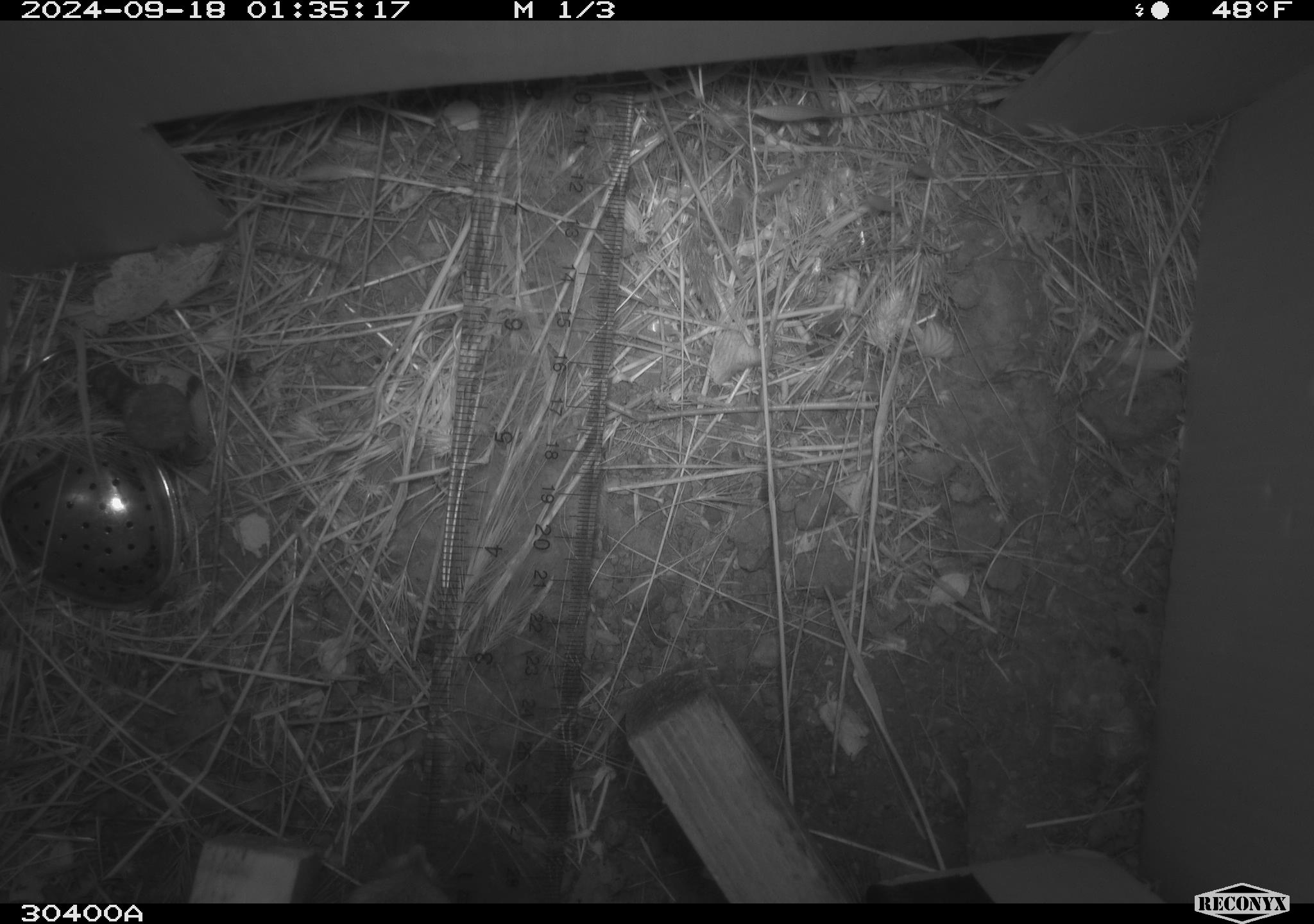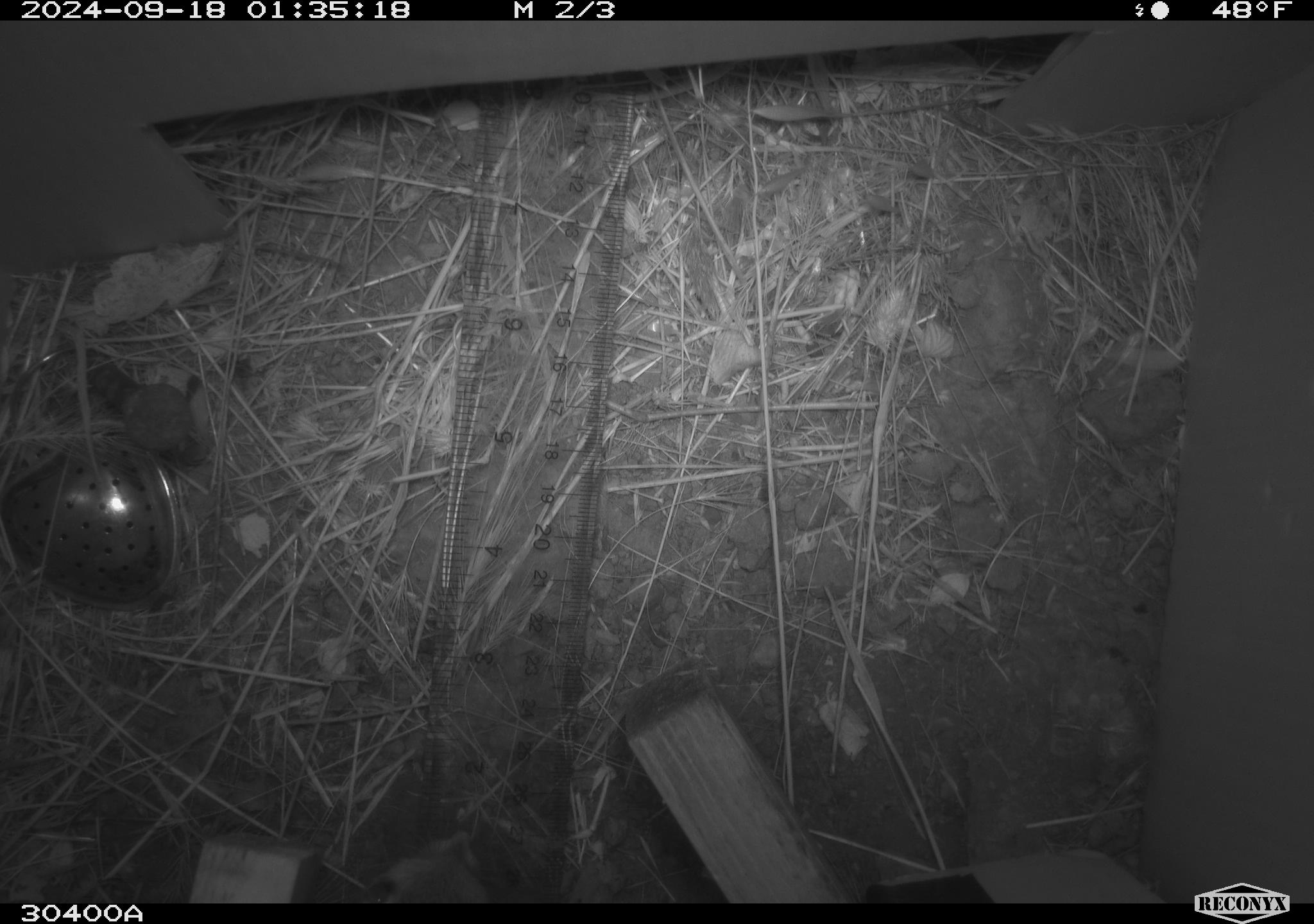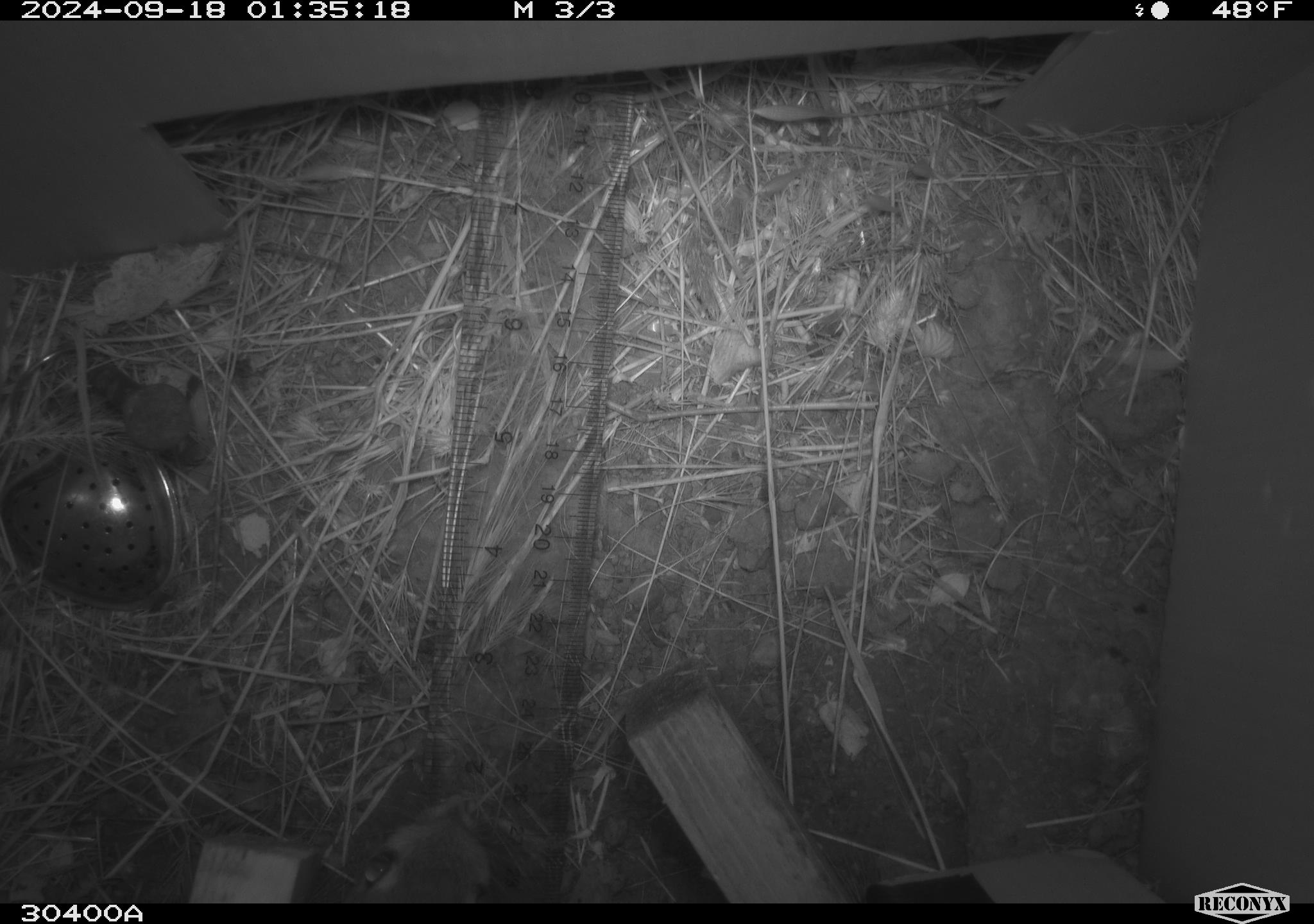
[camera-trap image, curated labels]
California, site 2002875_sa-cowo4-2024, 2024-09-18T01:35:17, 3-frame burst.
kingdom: Animalia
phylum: Chordata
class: Mammalia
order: Rodentia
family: Heteromyidae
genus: Dipodomys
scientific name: Dipodomys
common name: kangaroo rats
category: dipodomys species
Dipodomys species (kangaroo rats) (Dipodomys).